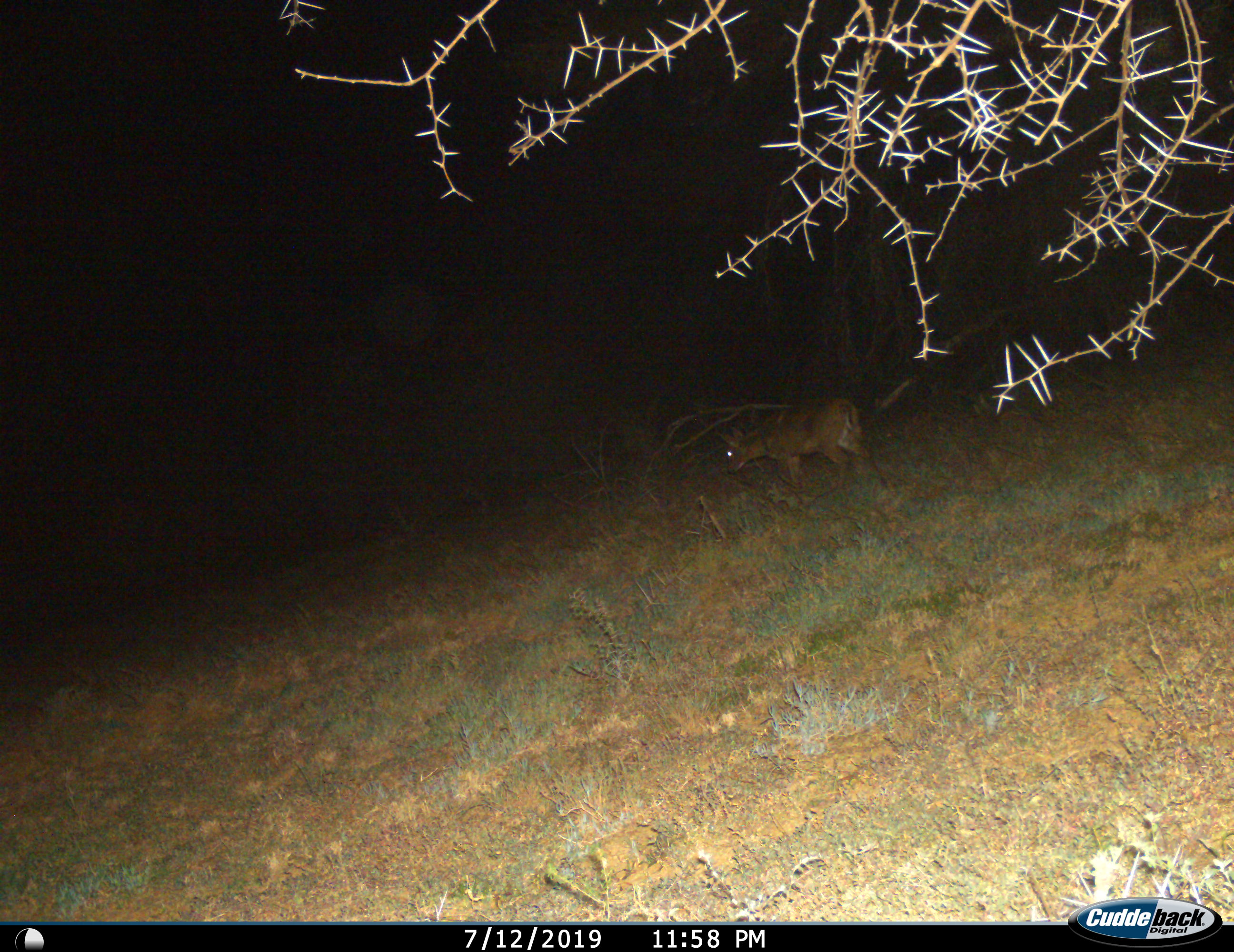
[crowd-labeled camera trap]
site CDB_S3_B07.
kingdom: Animalia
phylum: Chordata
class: Mammalia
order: Artiodactyla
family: Bovidae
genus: Sylvicapra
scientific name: Sylvicapra grimmia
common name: common duiker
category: duikercommongrey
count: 1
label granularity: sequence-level